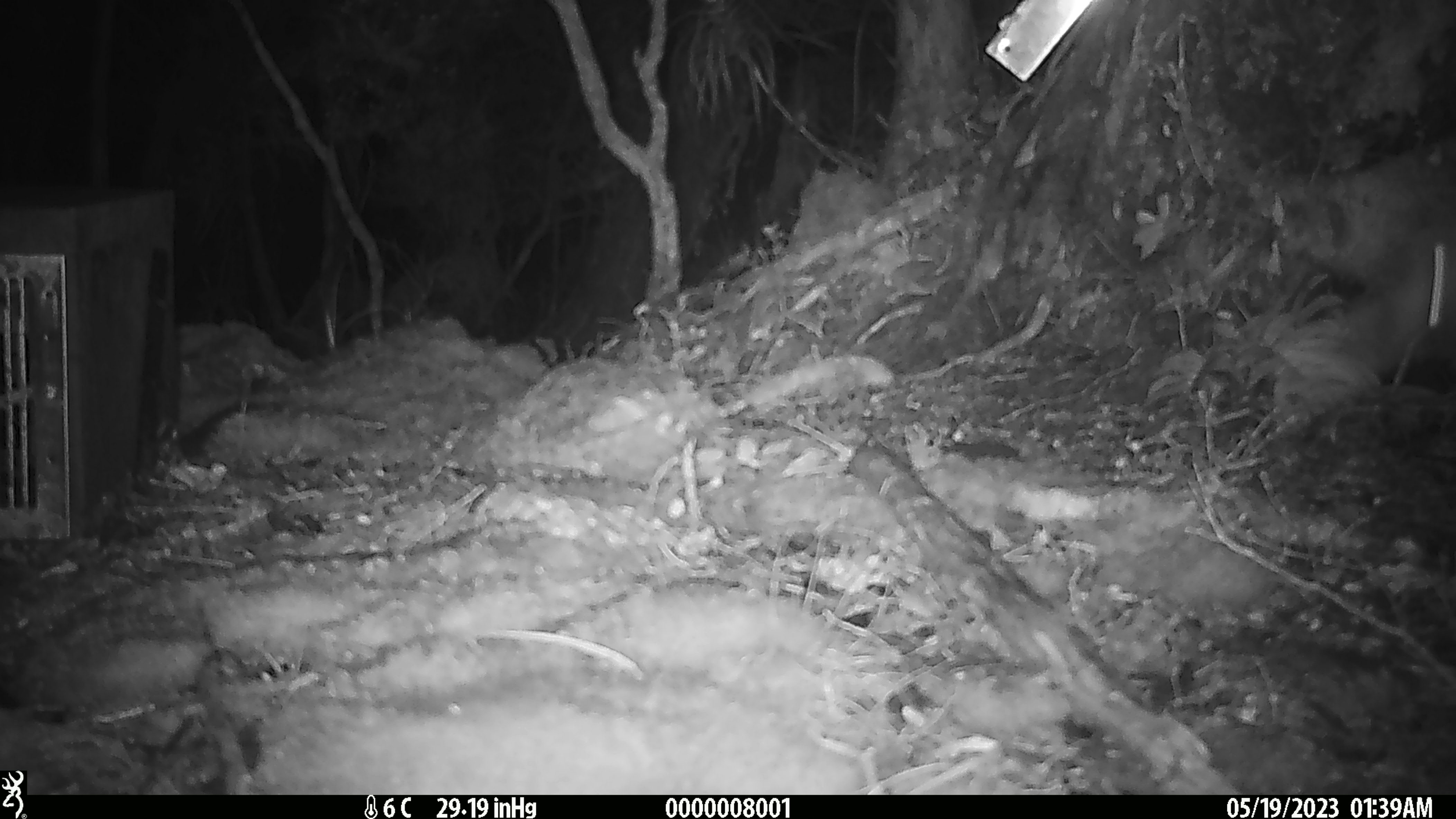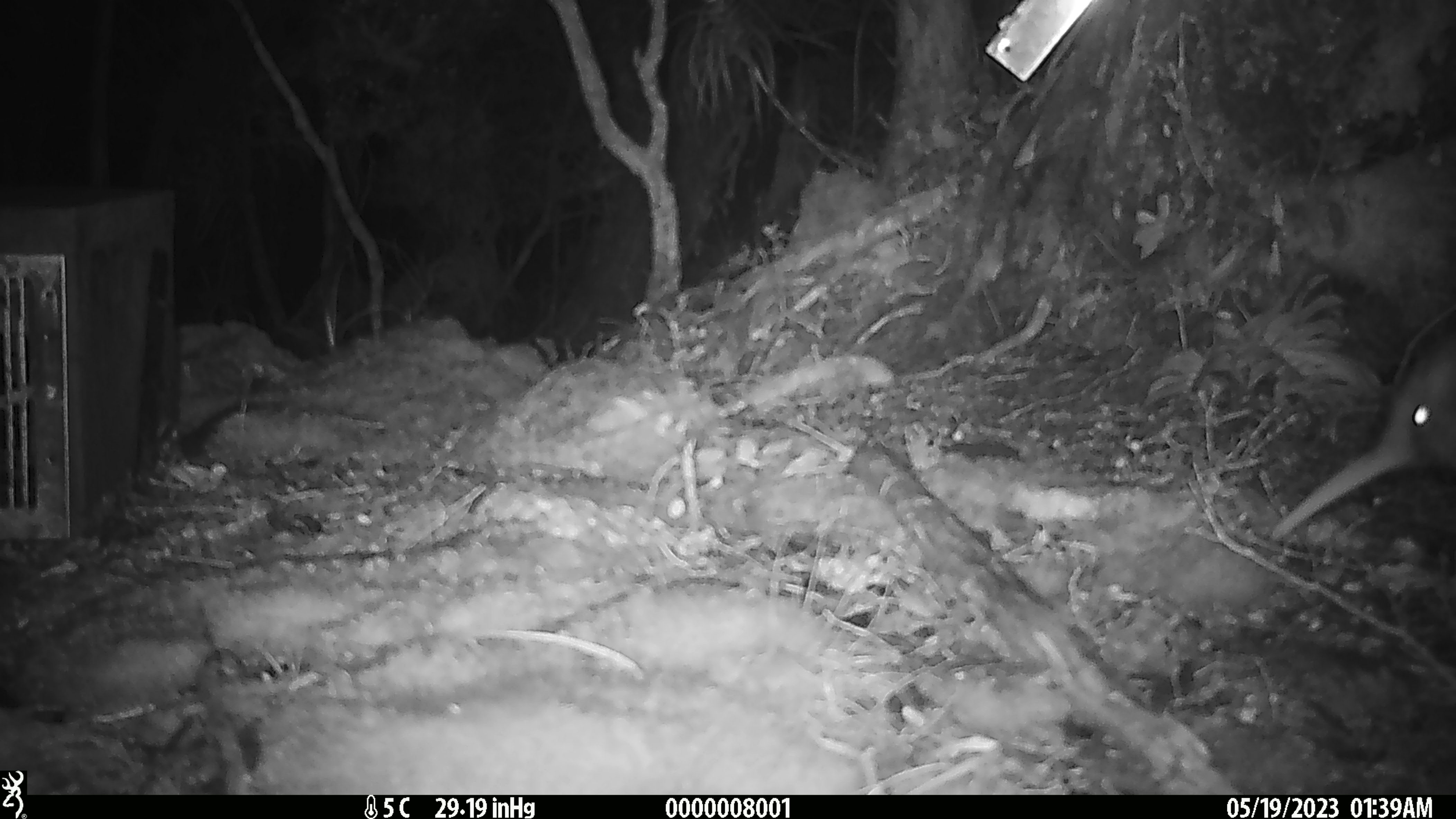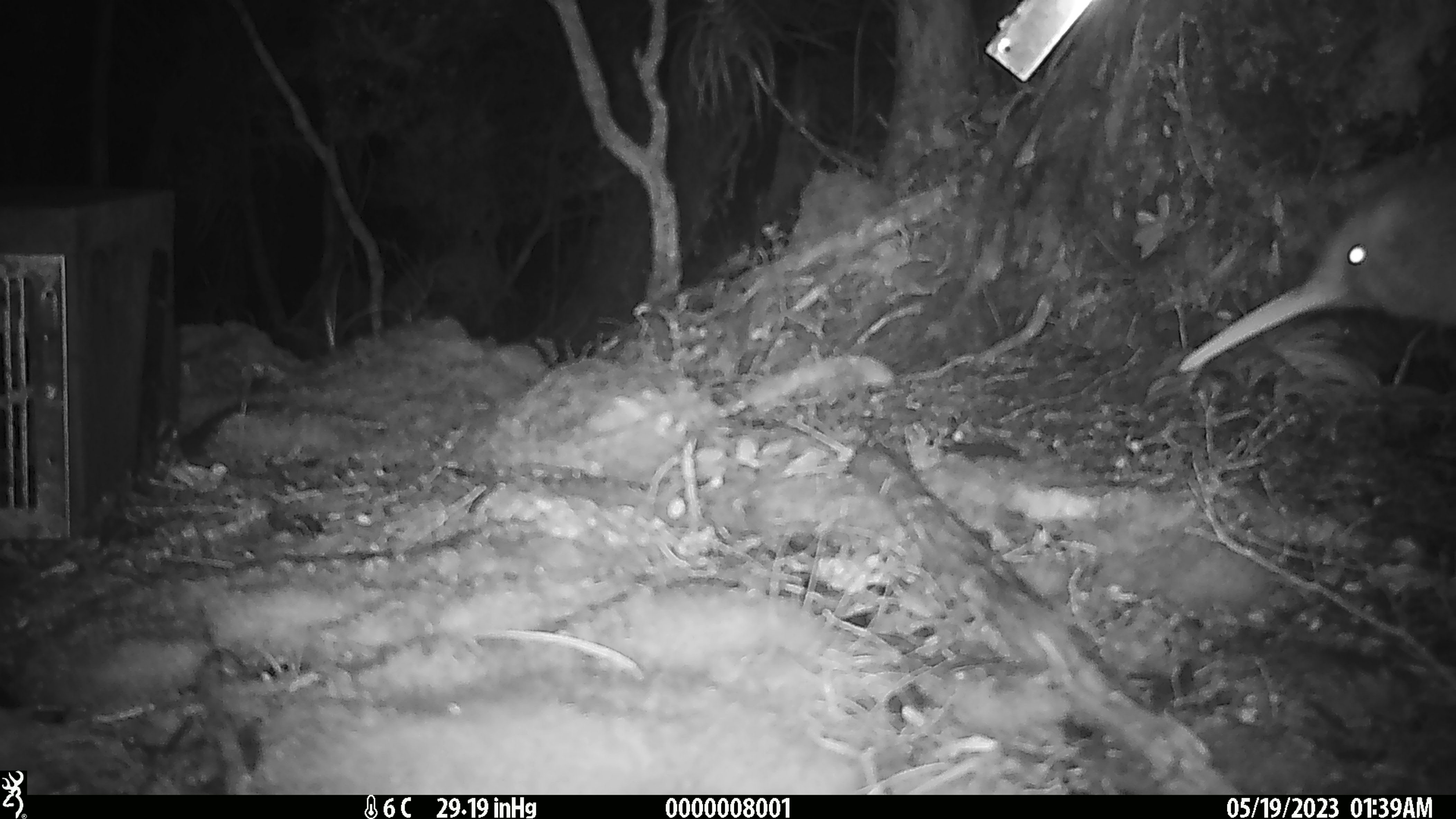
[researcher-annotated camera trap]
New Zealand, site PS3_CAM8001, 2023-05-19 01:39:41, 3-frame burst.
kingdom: Animalia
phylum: Chordata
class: Aves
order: Apterygiformes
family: Apterygidae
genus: Apteryx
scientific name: Apteryx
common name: kiwi